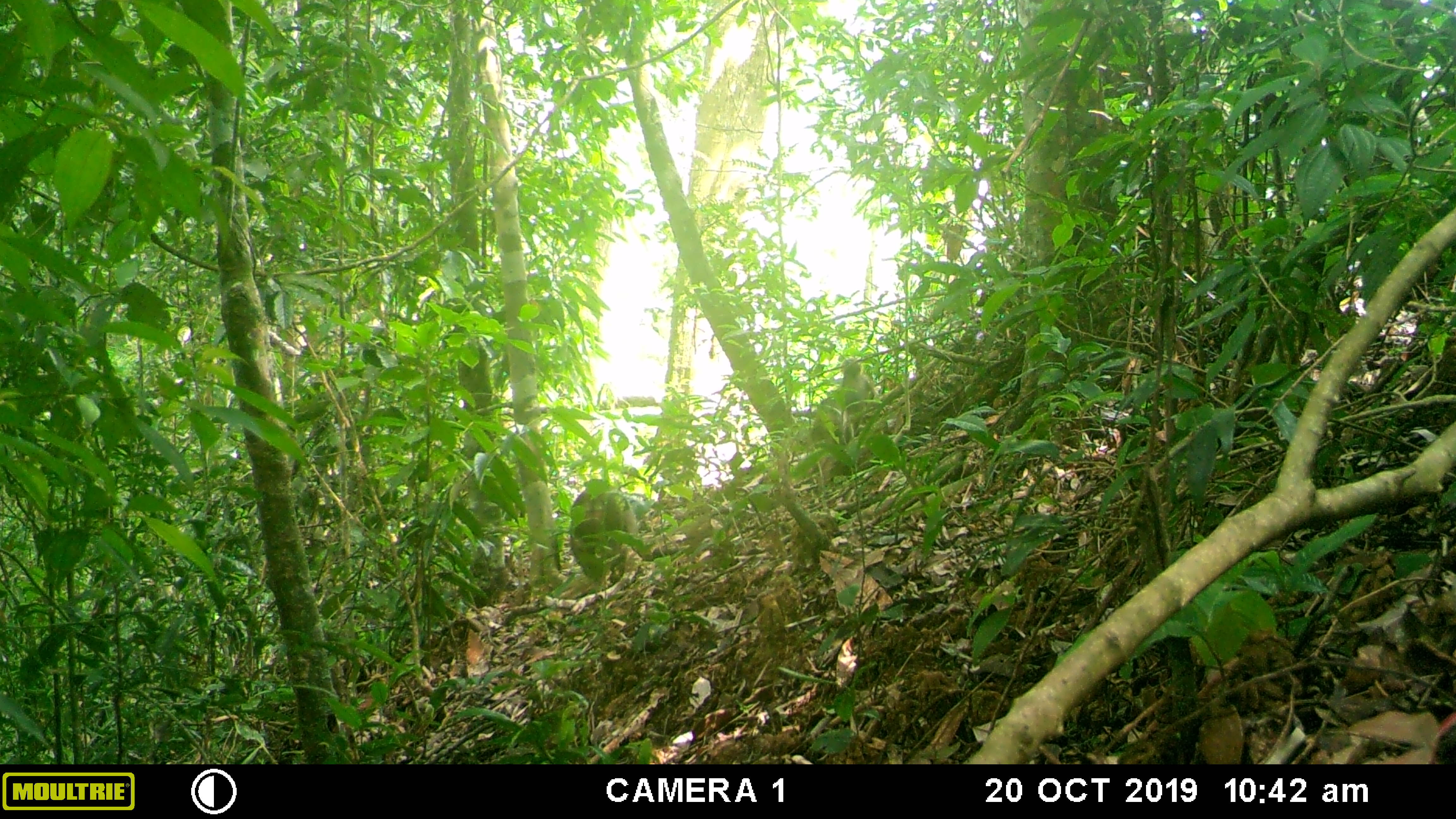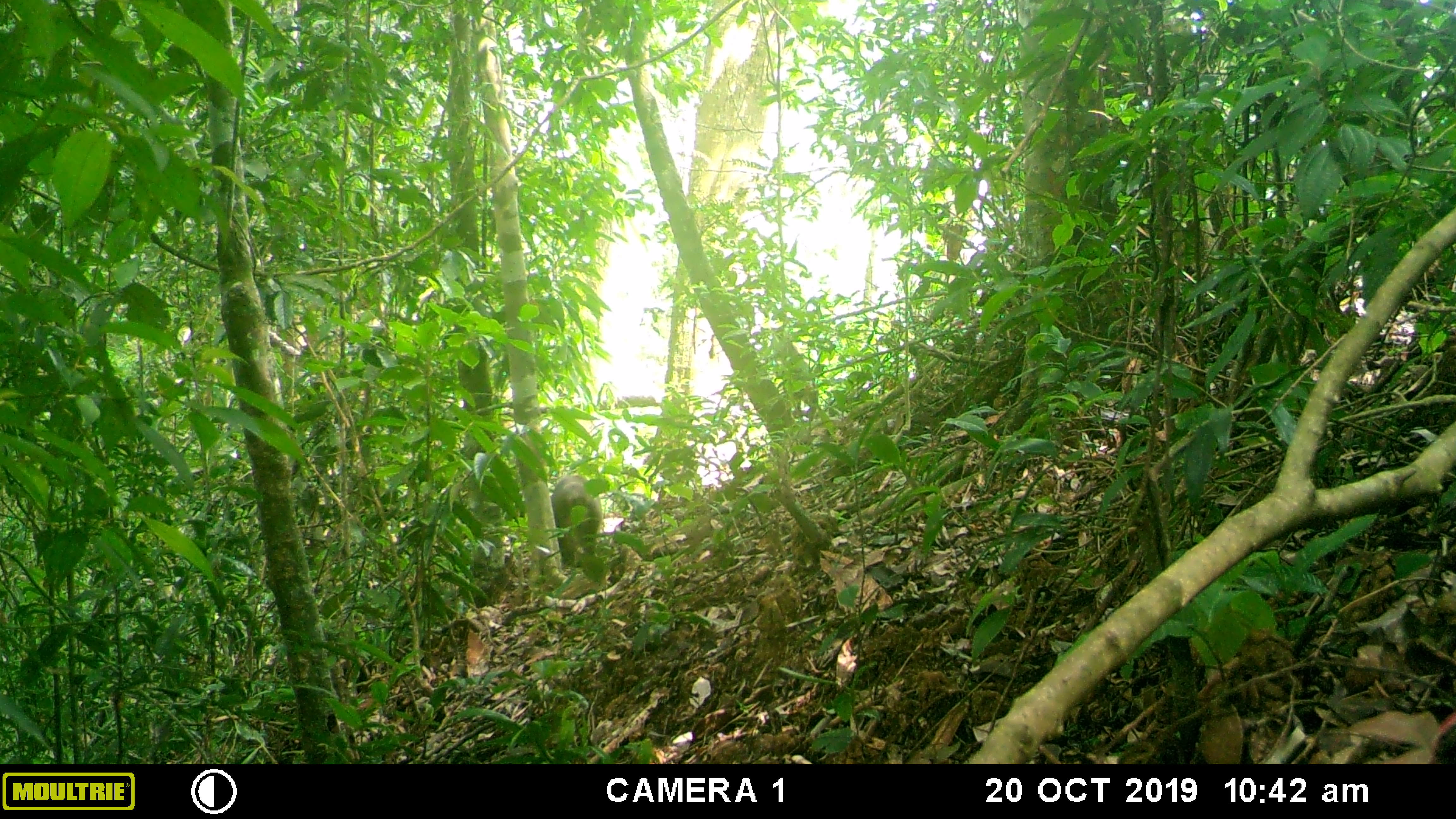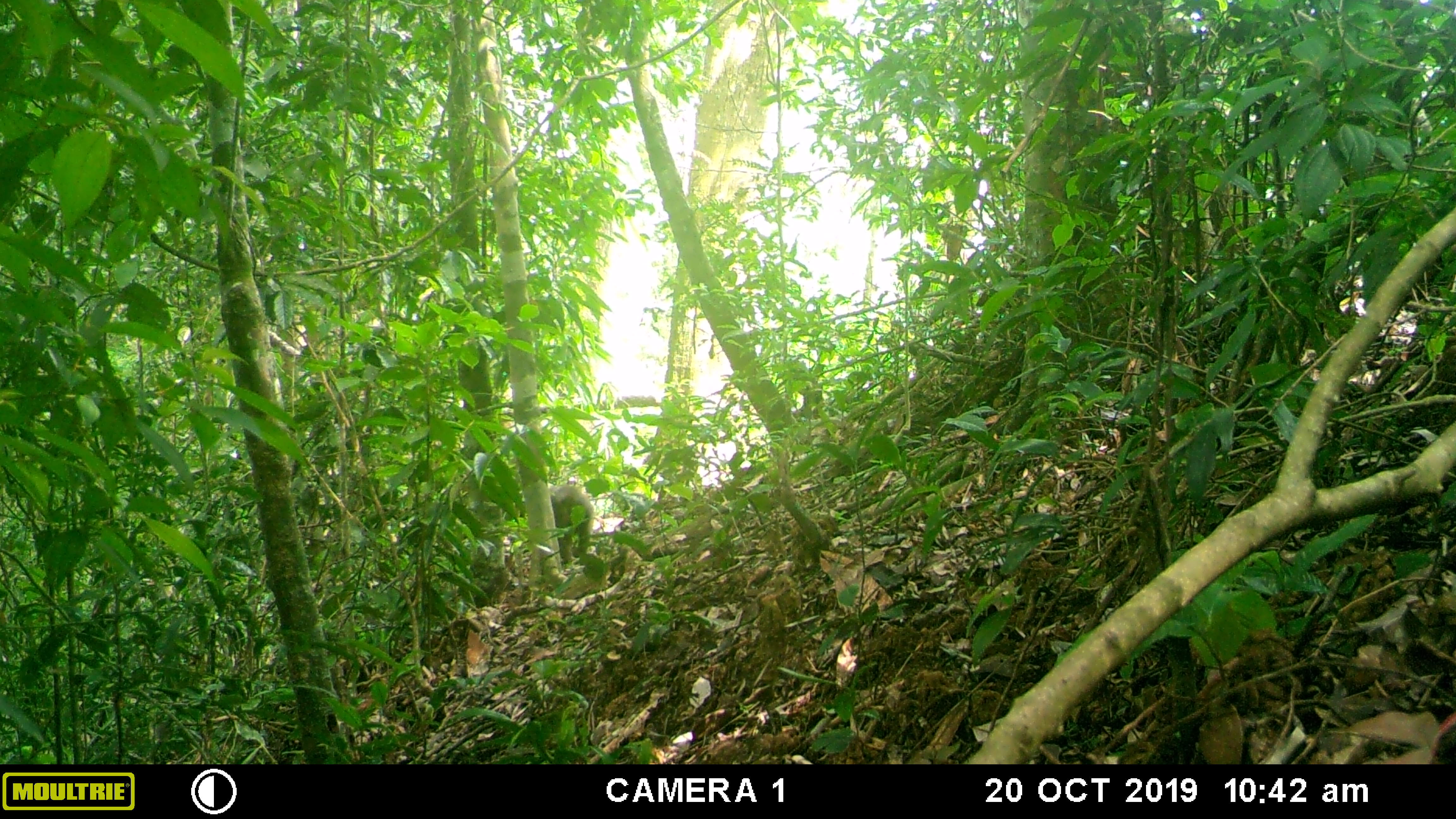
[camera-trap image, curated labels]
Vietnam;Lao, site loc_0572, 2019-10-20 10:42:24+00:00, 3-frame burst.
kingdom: Animalia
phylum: Chordata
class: Mammalia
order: Primates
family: Cercopithecidae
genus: Macaca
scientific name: Macaca arctoides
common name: stump-tailed macaque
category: stump tailed macaque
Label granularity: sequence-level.